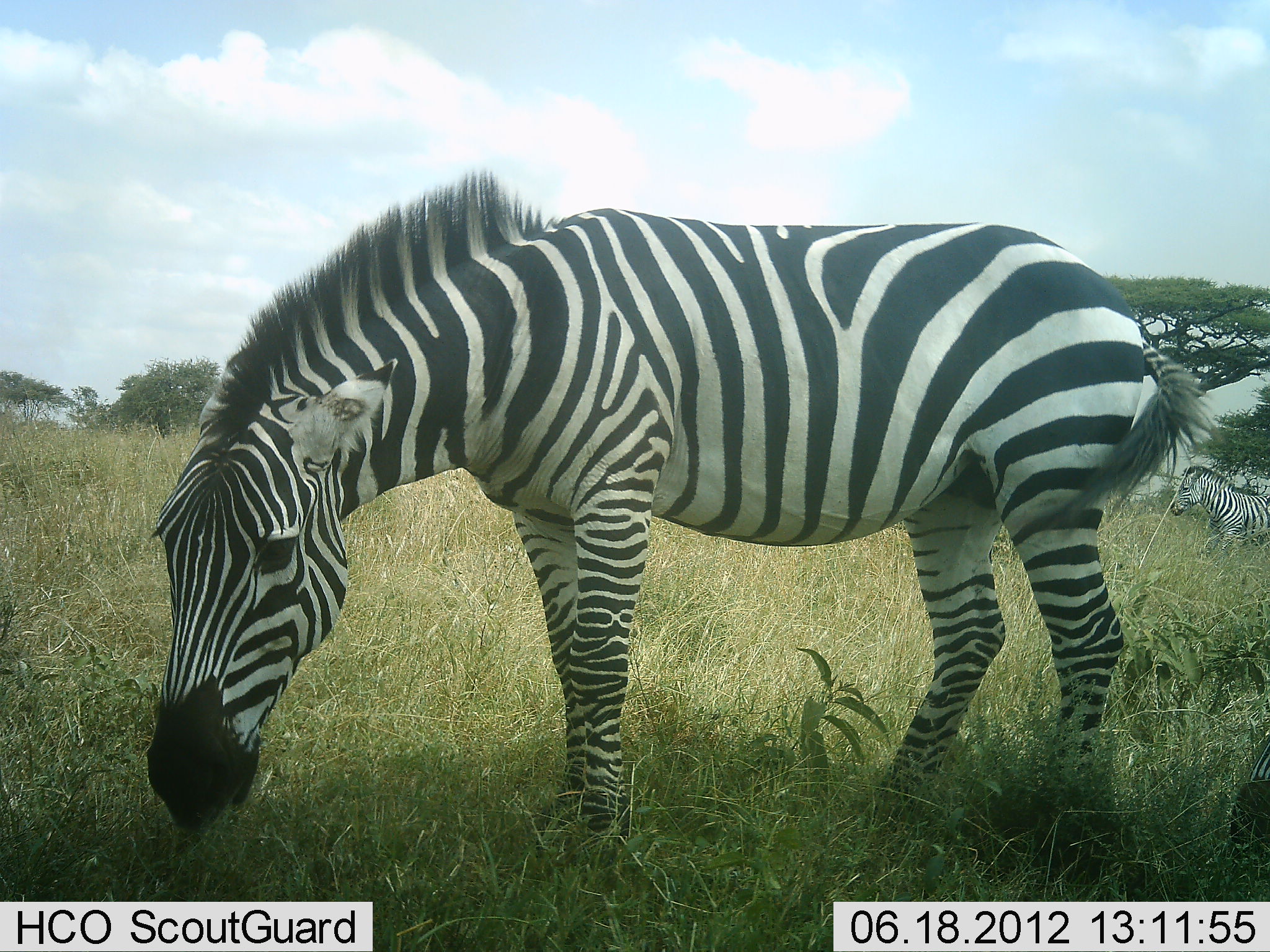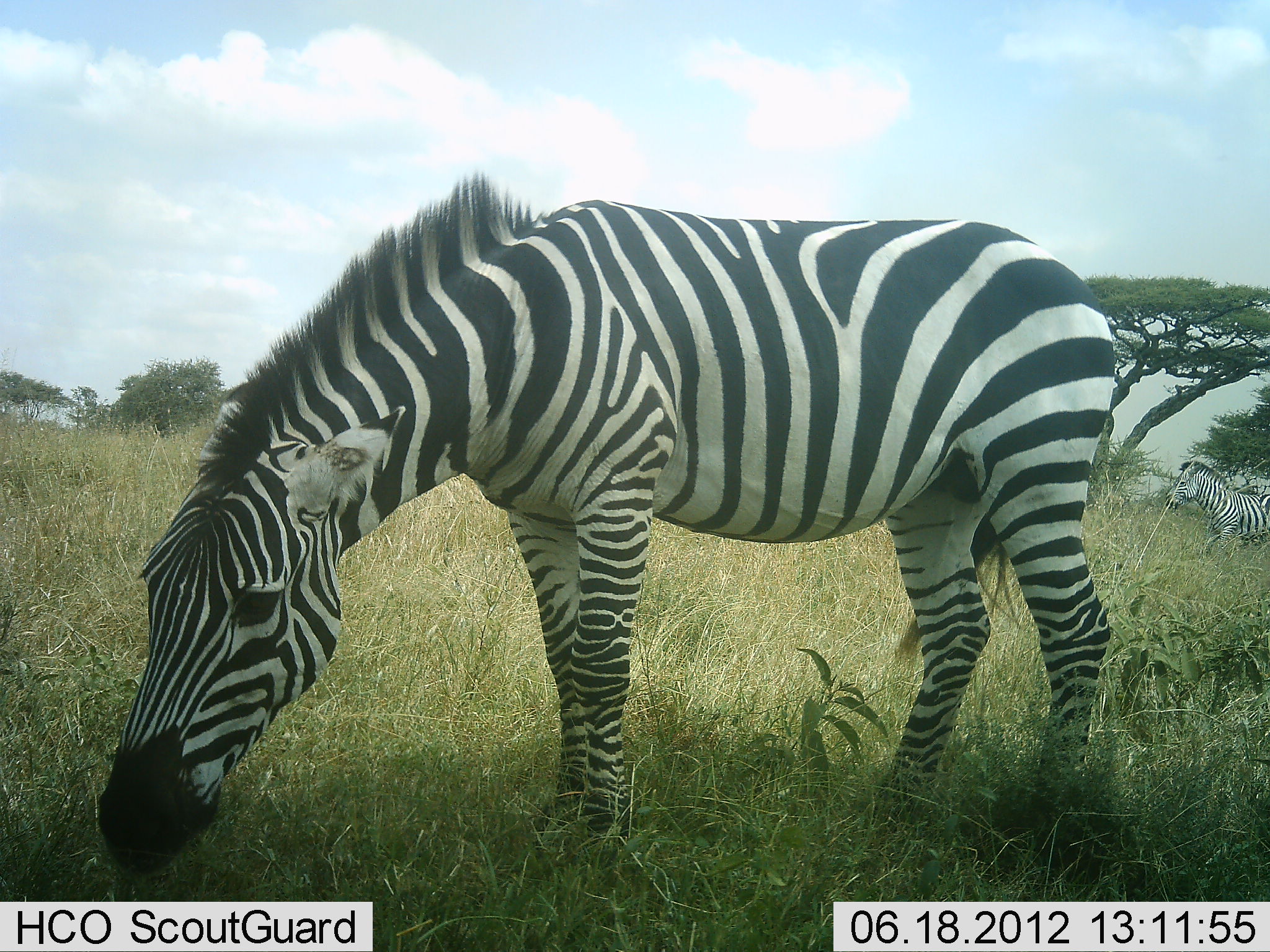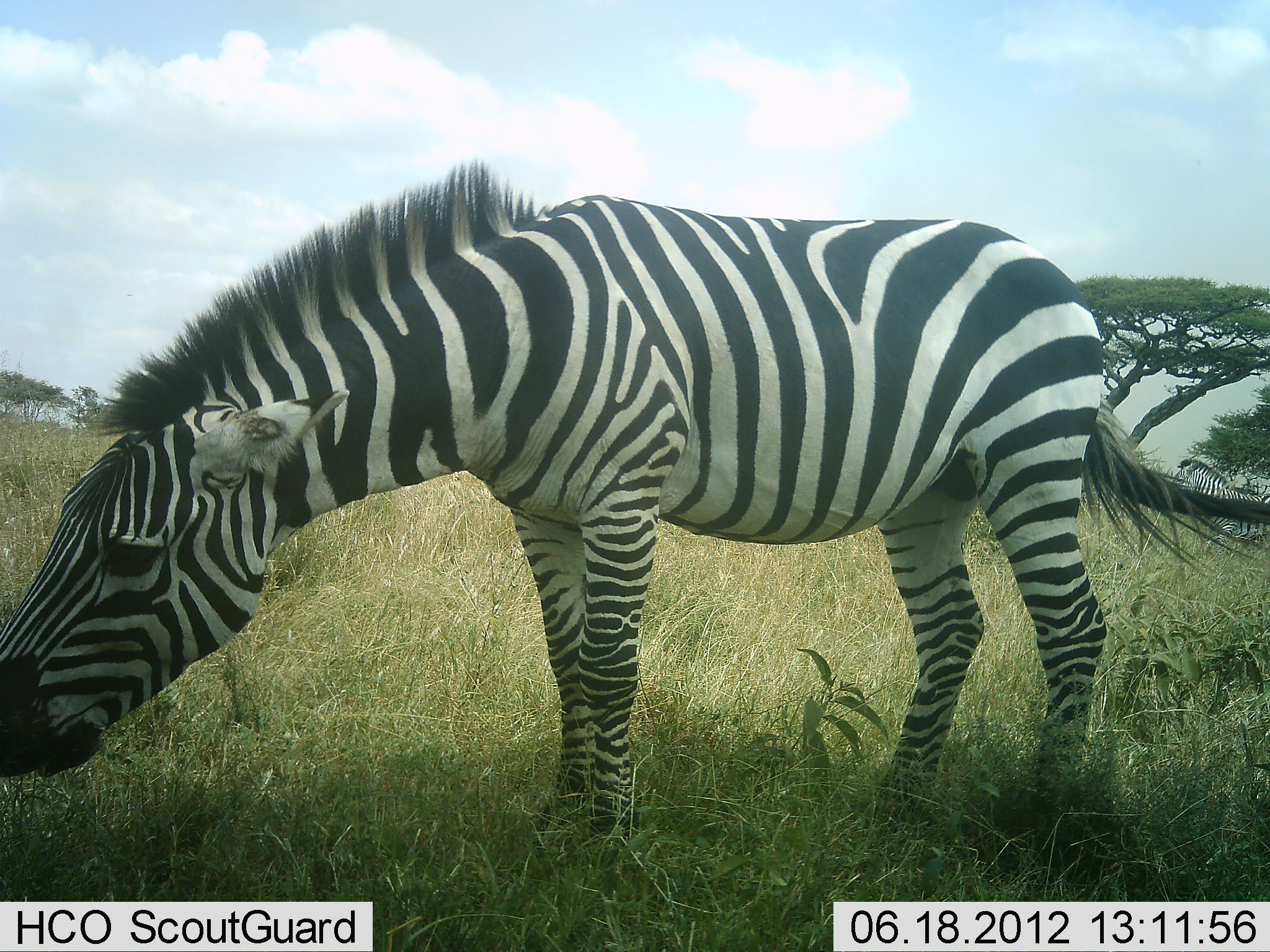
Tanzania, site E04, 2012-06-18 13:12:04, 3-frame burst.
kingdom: Animalia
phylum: Chordata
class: Mammalia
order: Perissodactyla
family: Equidae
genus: Equus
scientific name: Equus quagga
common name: plains zebra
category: zebra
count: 2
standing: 60%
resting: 0%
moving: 30%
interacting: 10%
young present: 0%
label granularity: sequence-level